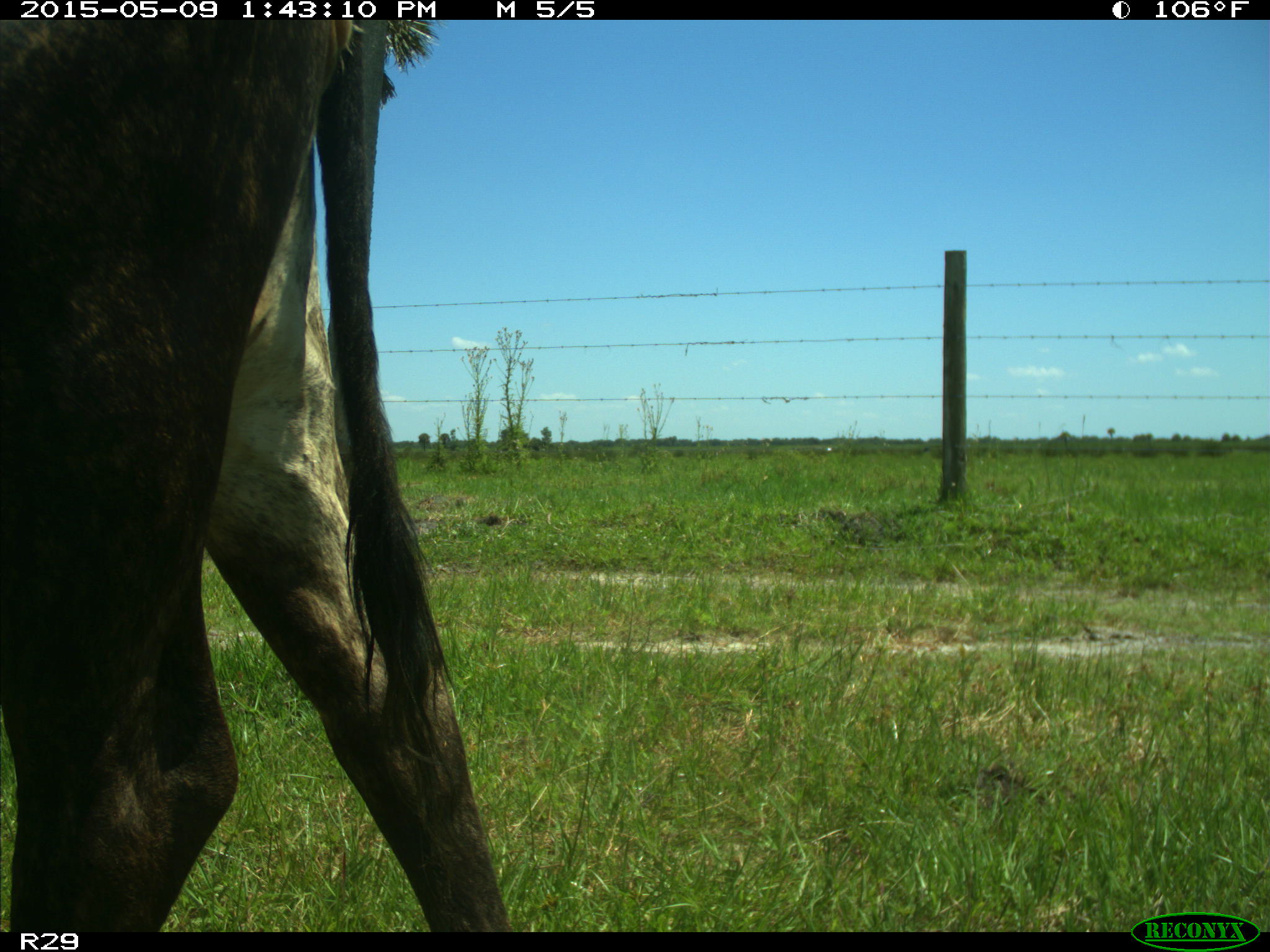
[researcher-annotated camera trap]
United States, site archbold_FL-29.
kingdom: Animalia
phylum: Chordata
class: Mammalia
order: Artiodactyla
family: Bovidae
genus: Bos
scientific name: Bos taurus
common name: domestic cow